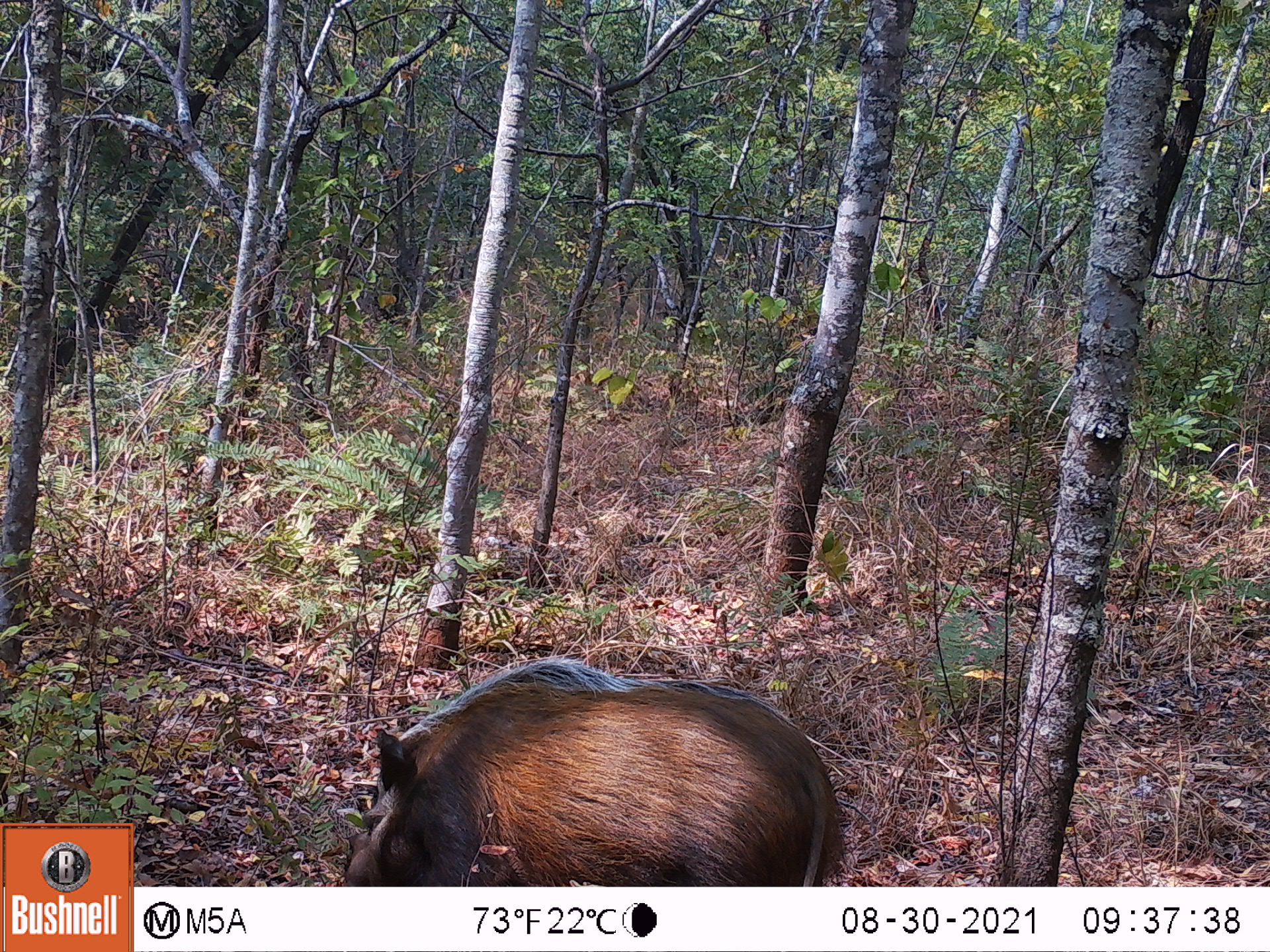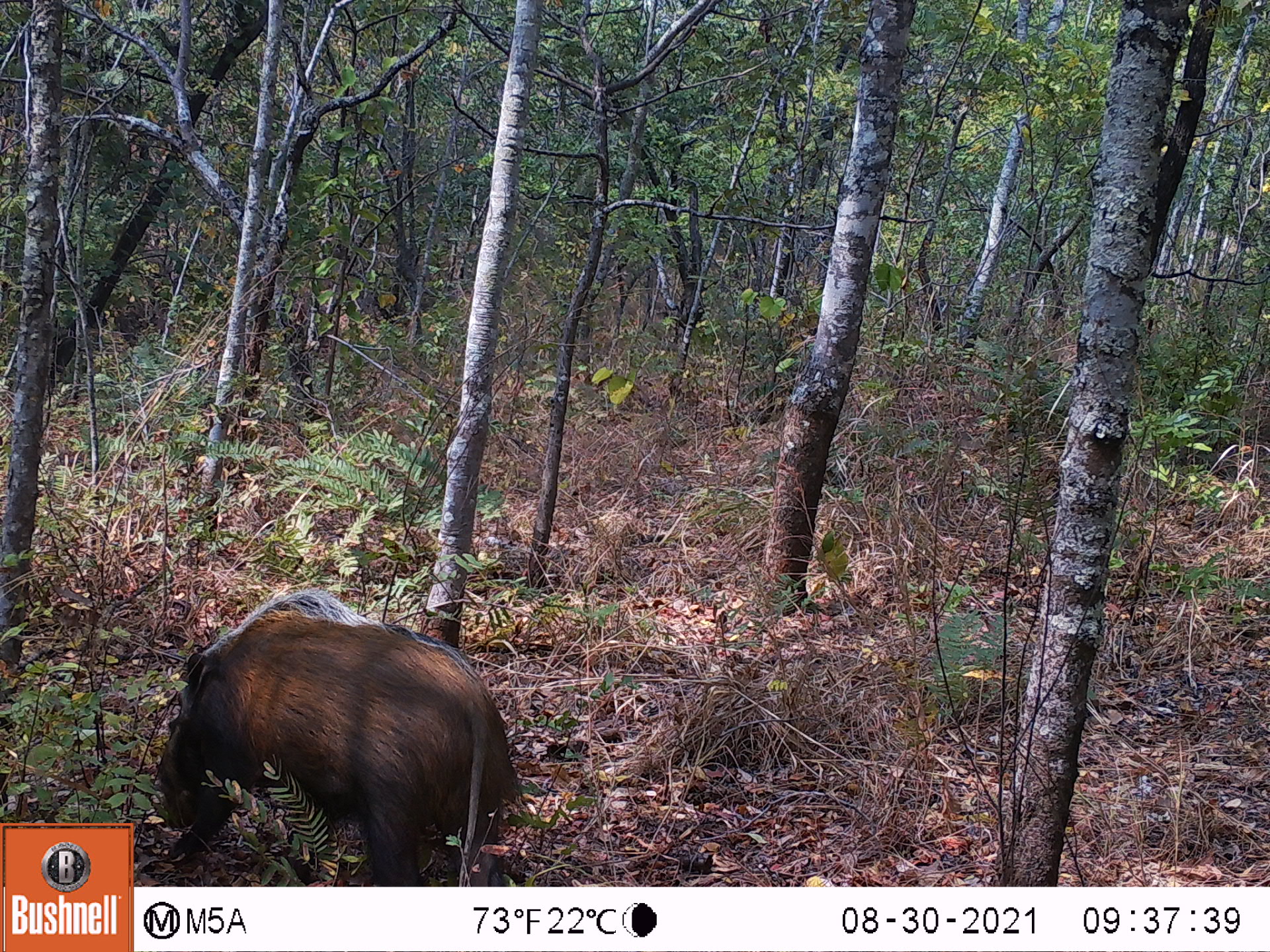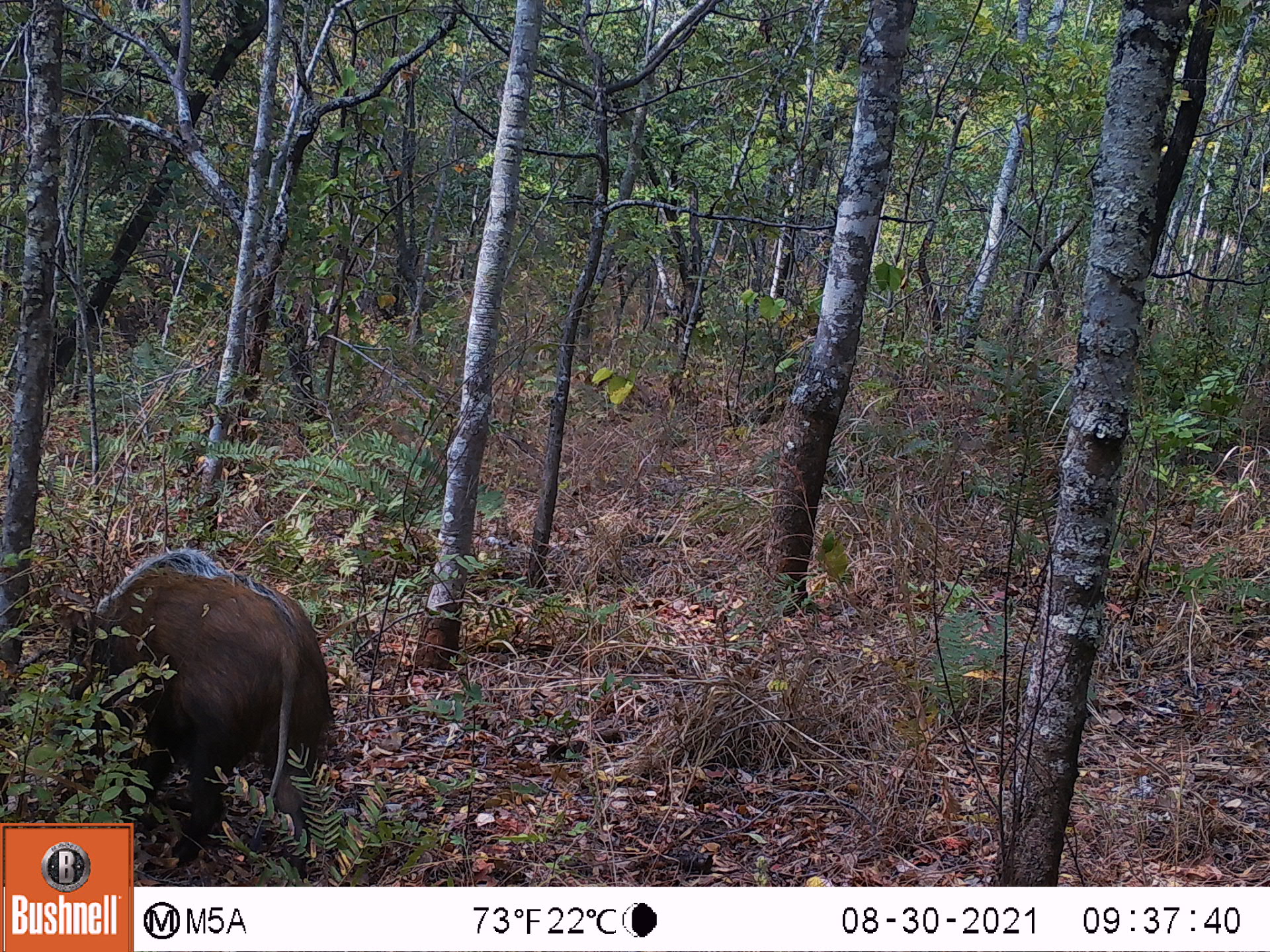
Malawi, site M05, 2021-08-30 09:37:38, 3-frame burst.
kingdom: Animalia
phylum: Chordata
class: Mammalia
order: Artiodactyla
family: Suidae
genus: Potamochoerus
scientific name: Potamochoerus larvatus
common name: bushpig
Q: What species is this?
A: Bushpig (Potamochoerus larvatus).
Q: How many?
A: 1.